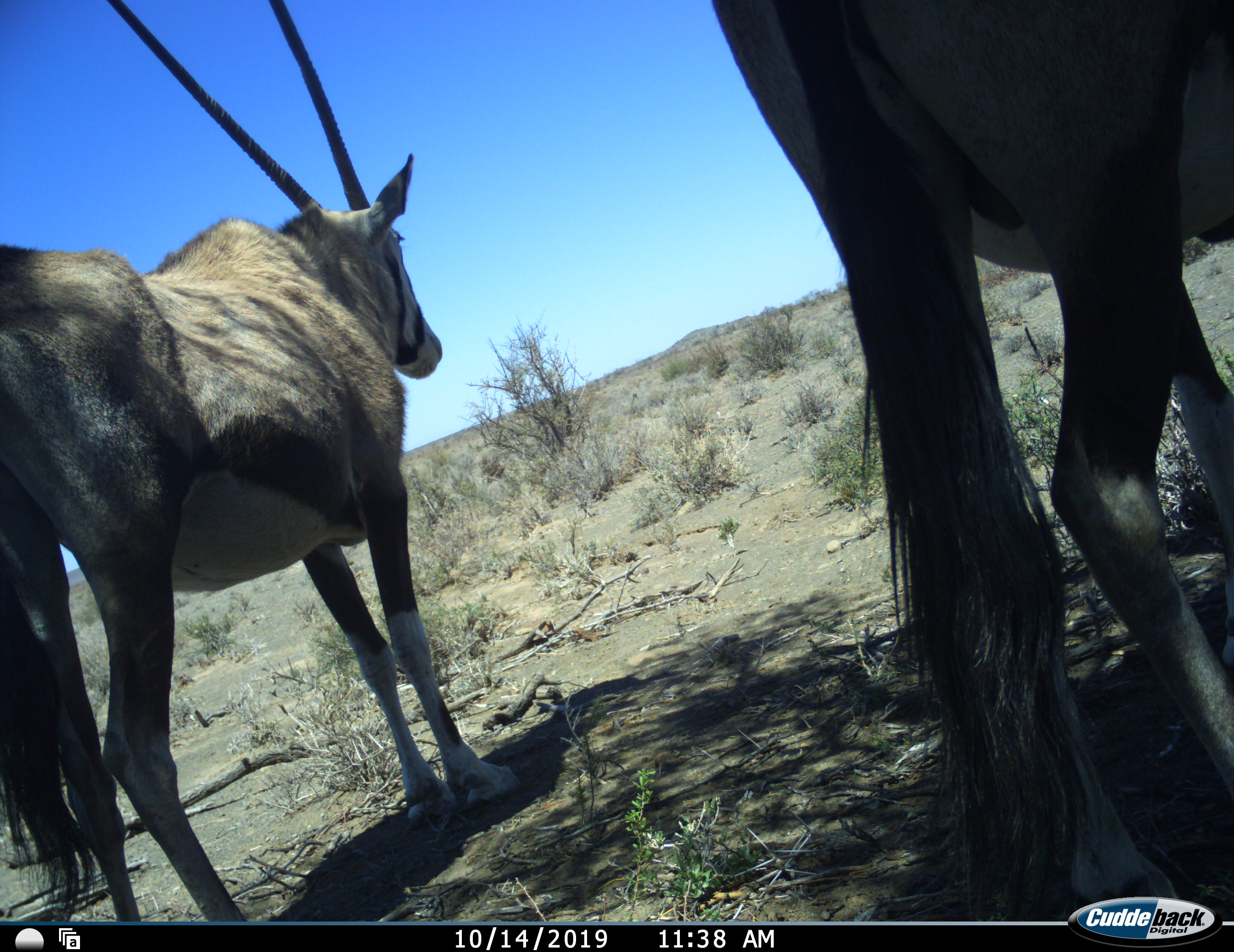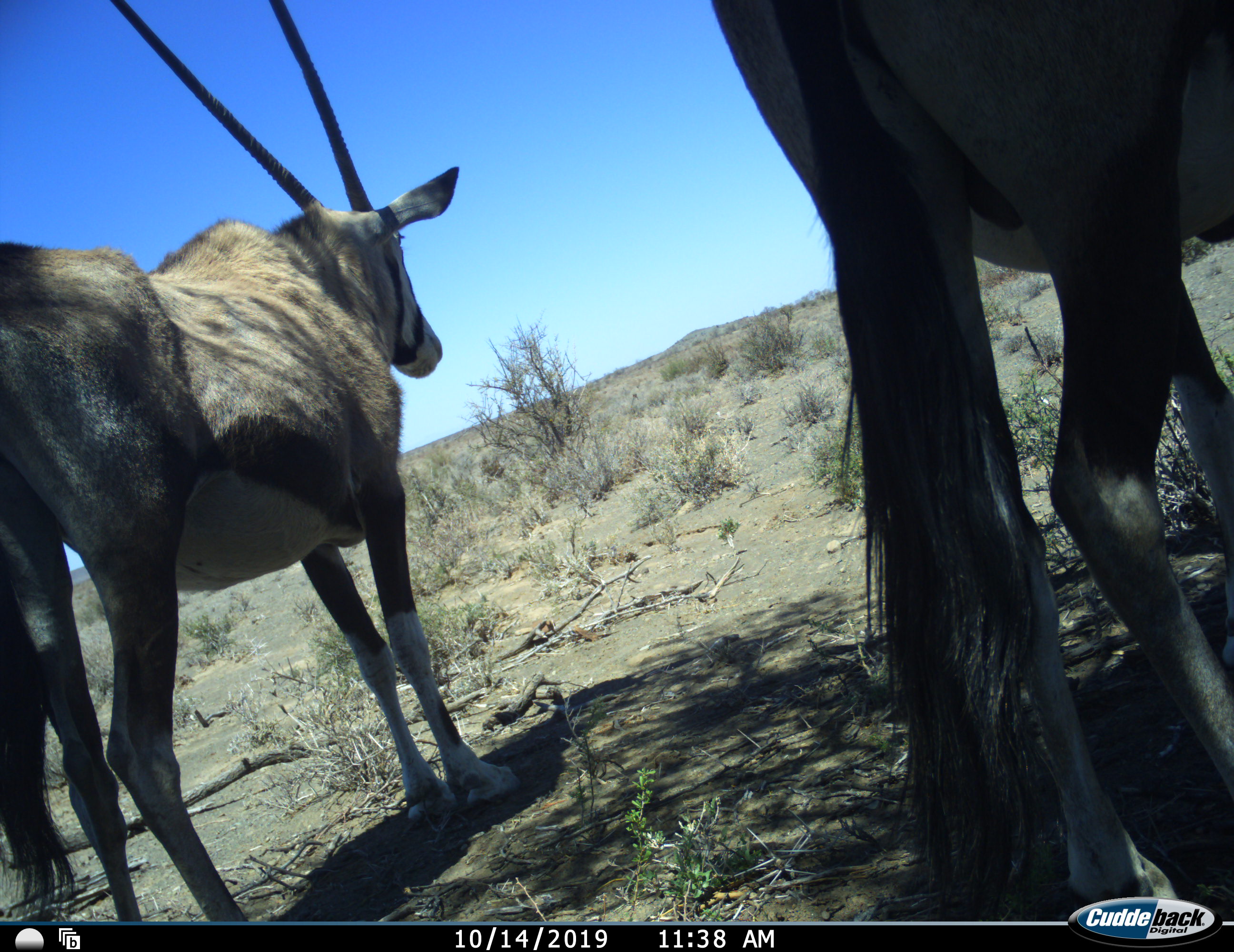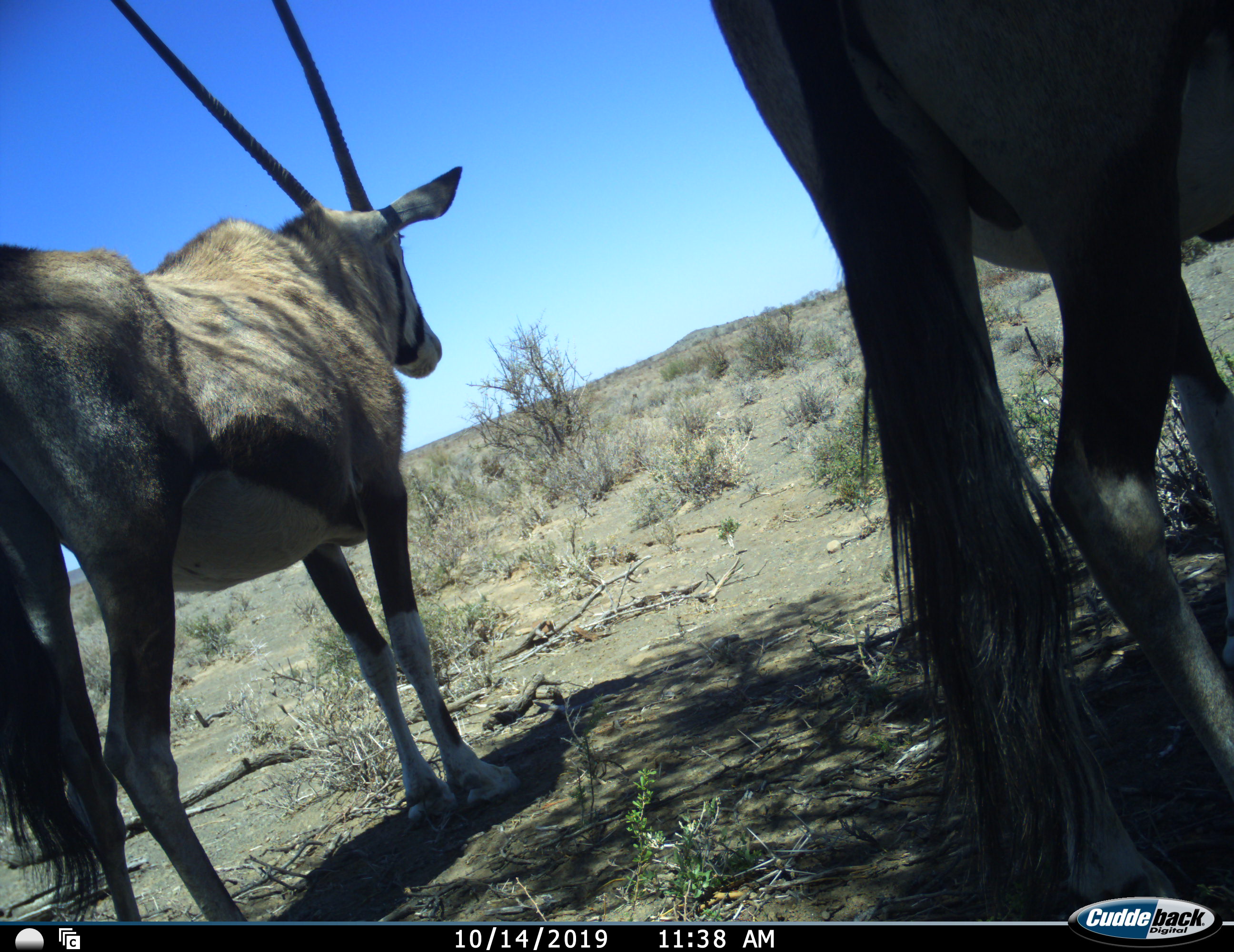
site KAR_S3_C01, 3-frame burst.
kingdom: Animalia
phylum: Chordata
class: Mammalia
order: Artiodactyla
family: Bovidae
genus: Oryx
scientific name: Oryx gazella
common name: gemsbok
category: oryx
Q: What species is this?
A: Oryx (gemsbok) (Oryx gazella).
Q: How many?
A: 2.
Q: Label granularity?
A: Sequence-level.